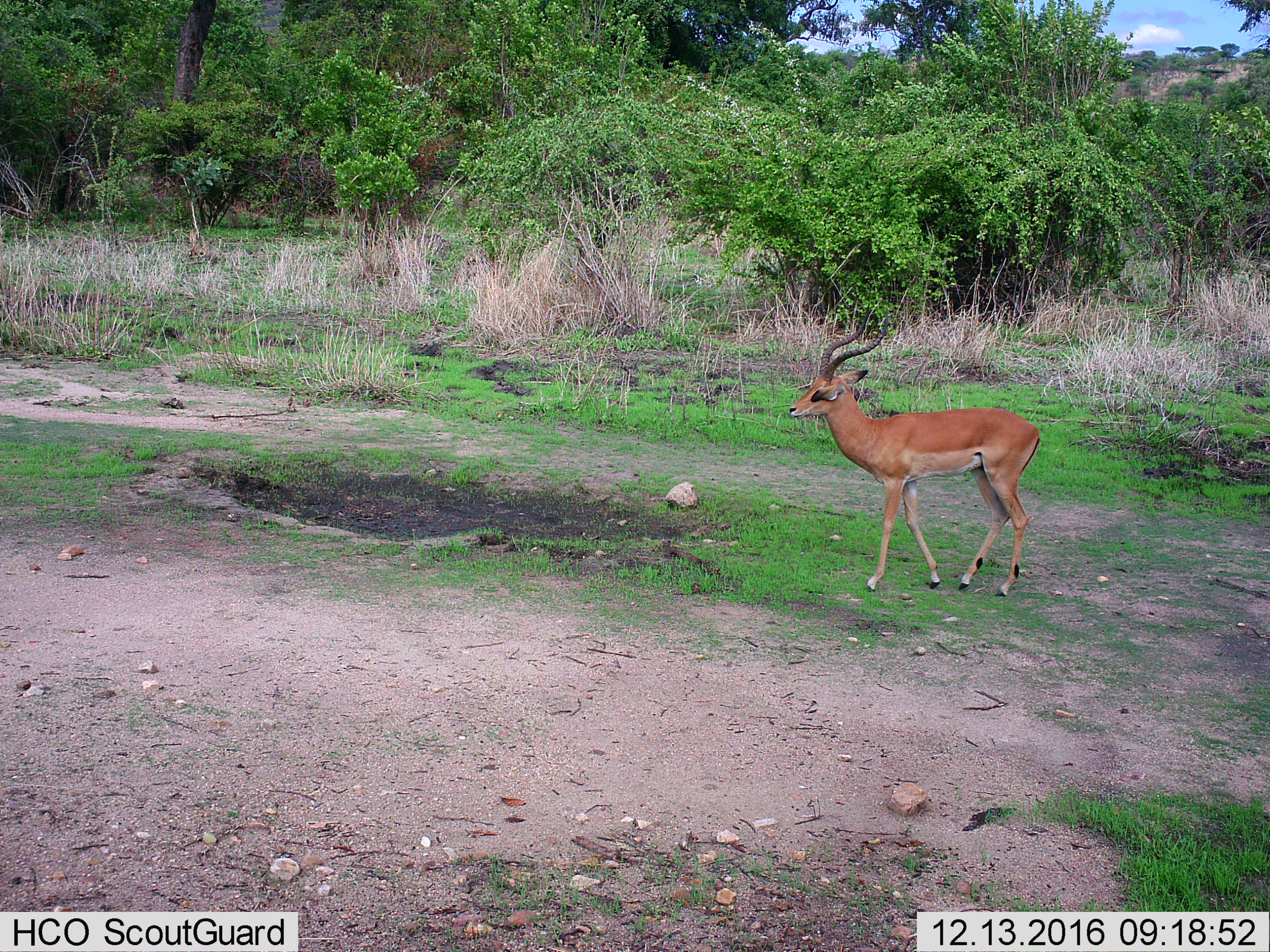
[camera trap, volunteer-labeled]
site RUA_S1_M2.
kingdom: Animalia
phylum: Chordata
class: Mammalia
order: Artiodactyla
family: Bovidae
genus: Aepyceros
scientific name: Aepyceros melampus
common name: impala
Impala (Aepyceros melampus), count 1. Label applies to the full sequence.